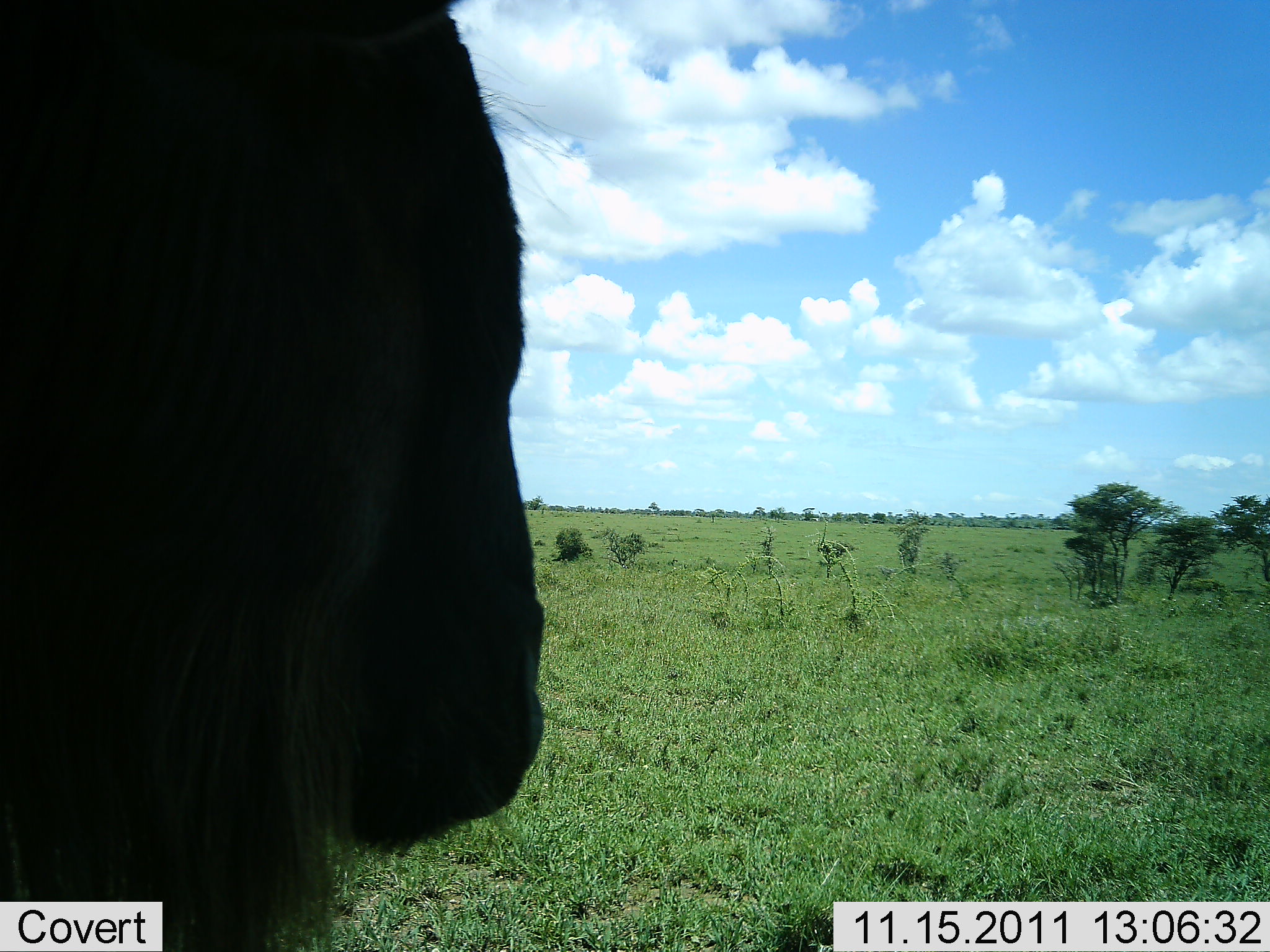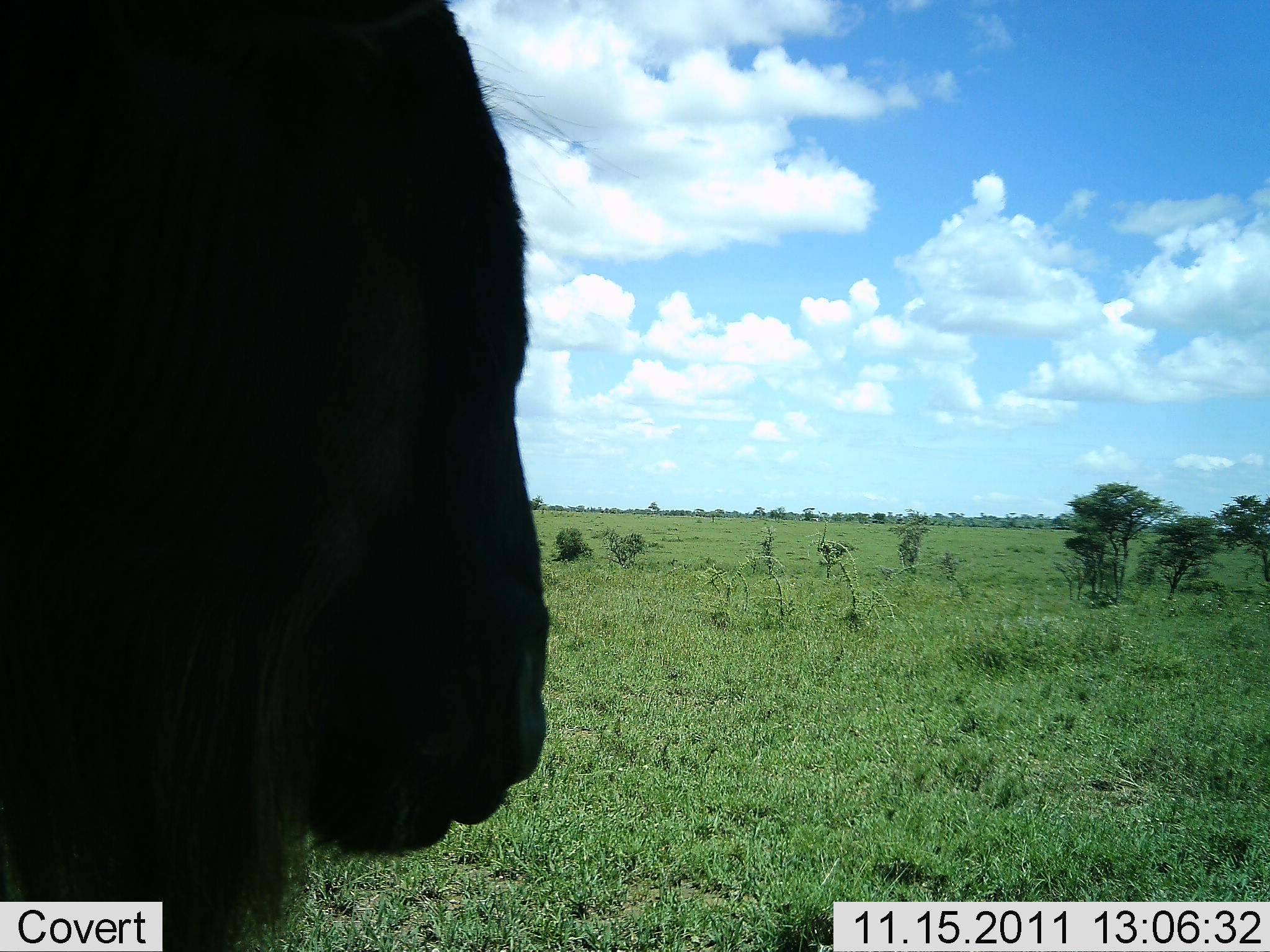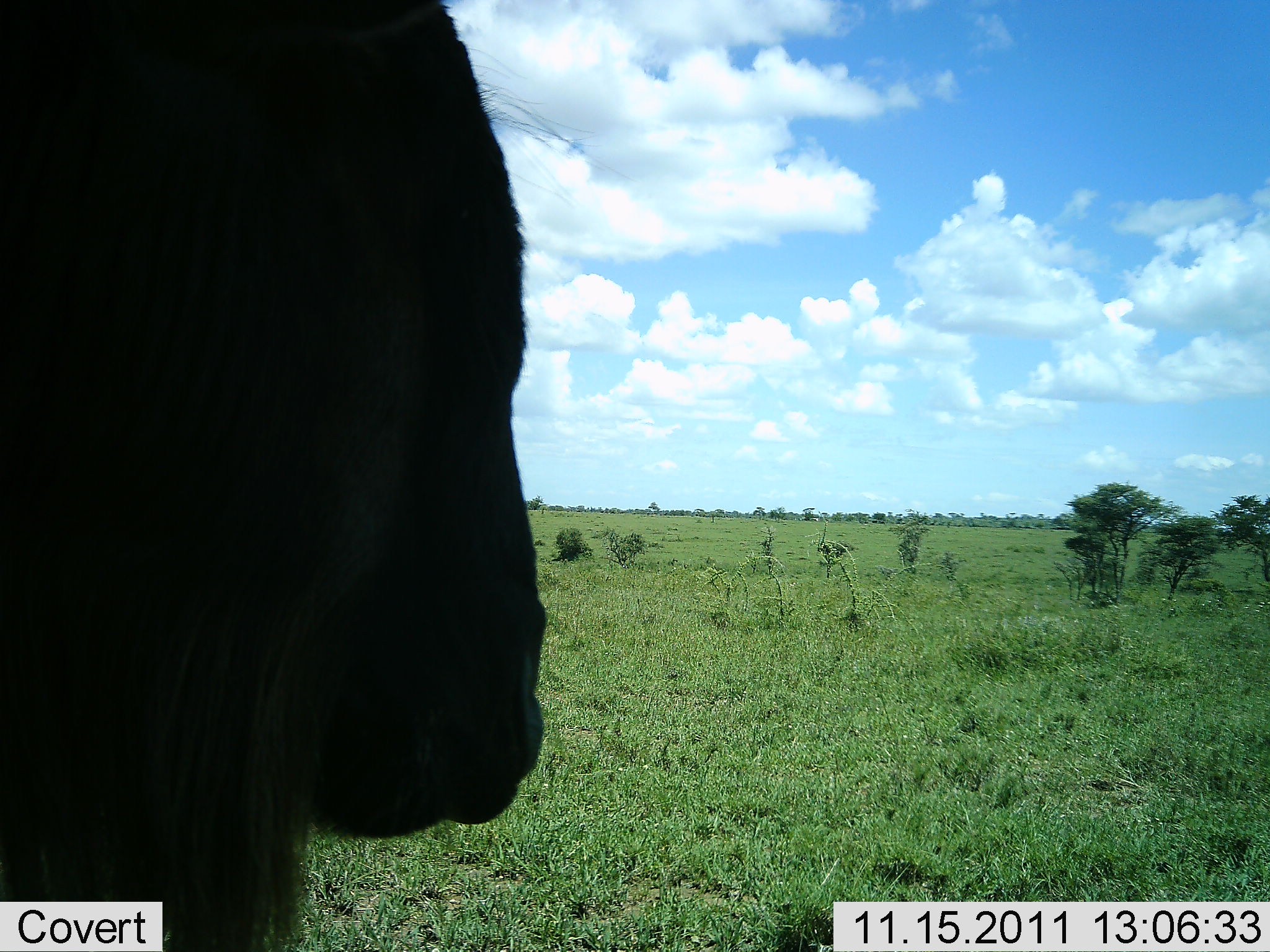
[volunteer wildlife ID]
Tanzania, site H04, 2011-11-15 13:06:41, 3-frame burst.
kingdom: Animalia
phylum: Chordata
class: Mammalia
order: Artiodactyla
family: Bovidae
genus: Connochaetes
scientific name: Connochaetes taurinus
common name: blue wildebeest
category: wildebeest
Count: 1.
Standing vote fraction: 43%.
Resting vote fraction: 21%.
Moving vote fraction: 0%.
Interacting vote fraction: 0%.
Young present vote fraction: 0%.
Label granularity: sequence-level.